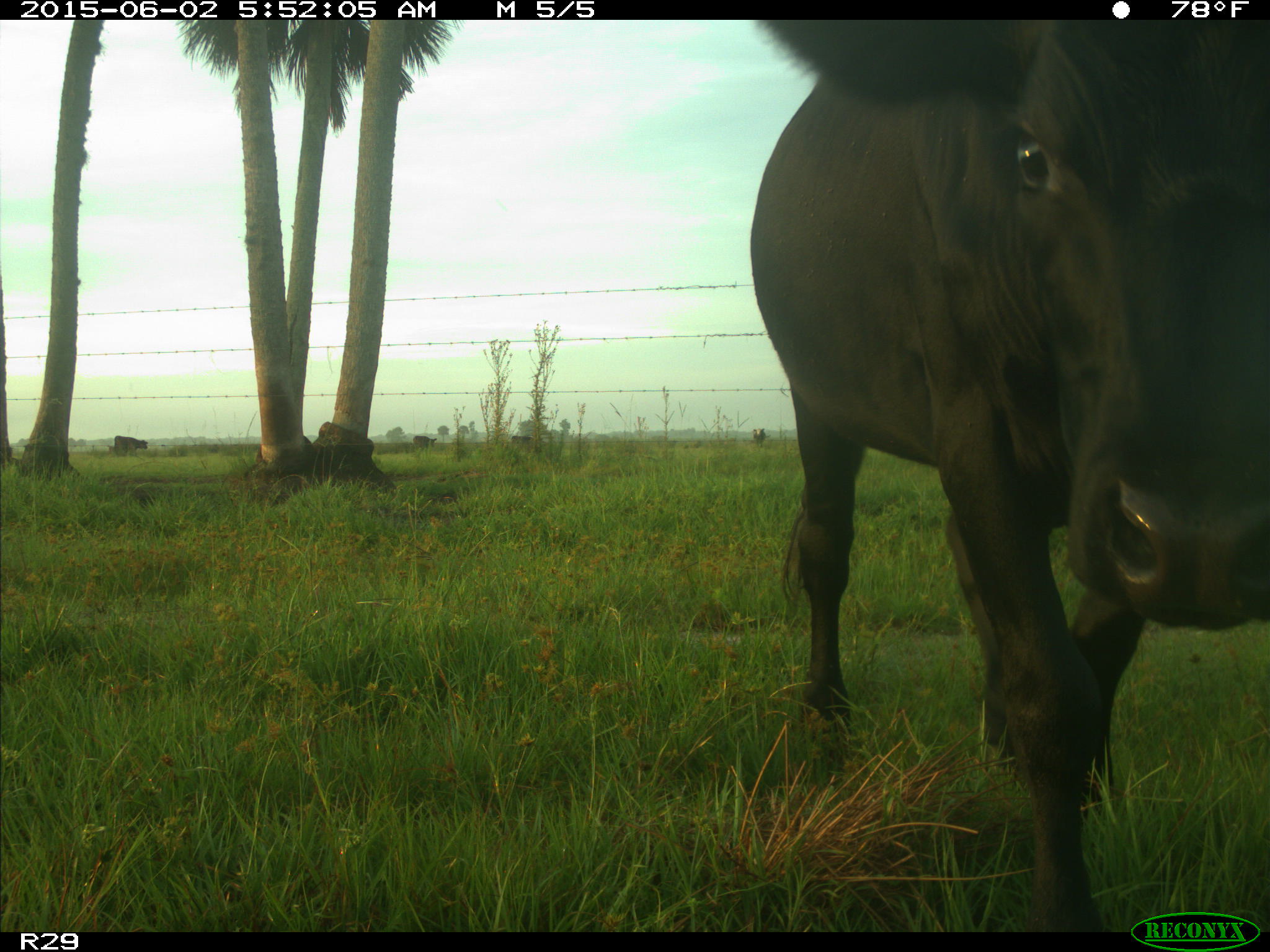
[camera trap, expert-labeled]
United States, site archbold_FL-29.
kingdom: Animalia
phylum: Chordata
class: Mammalia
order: Artiodactyla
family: Bovidae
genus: Bos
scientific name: Bos taurus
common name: domestic cow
Bos taurus (domestic cow).